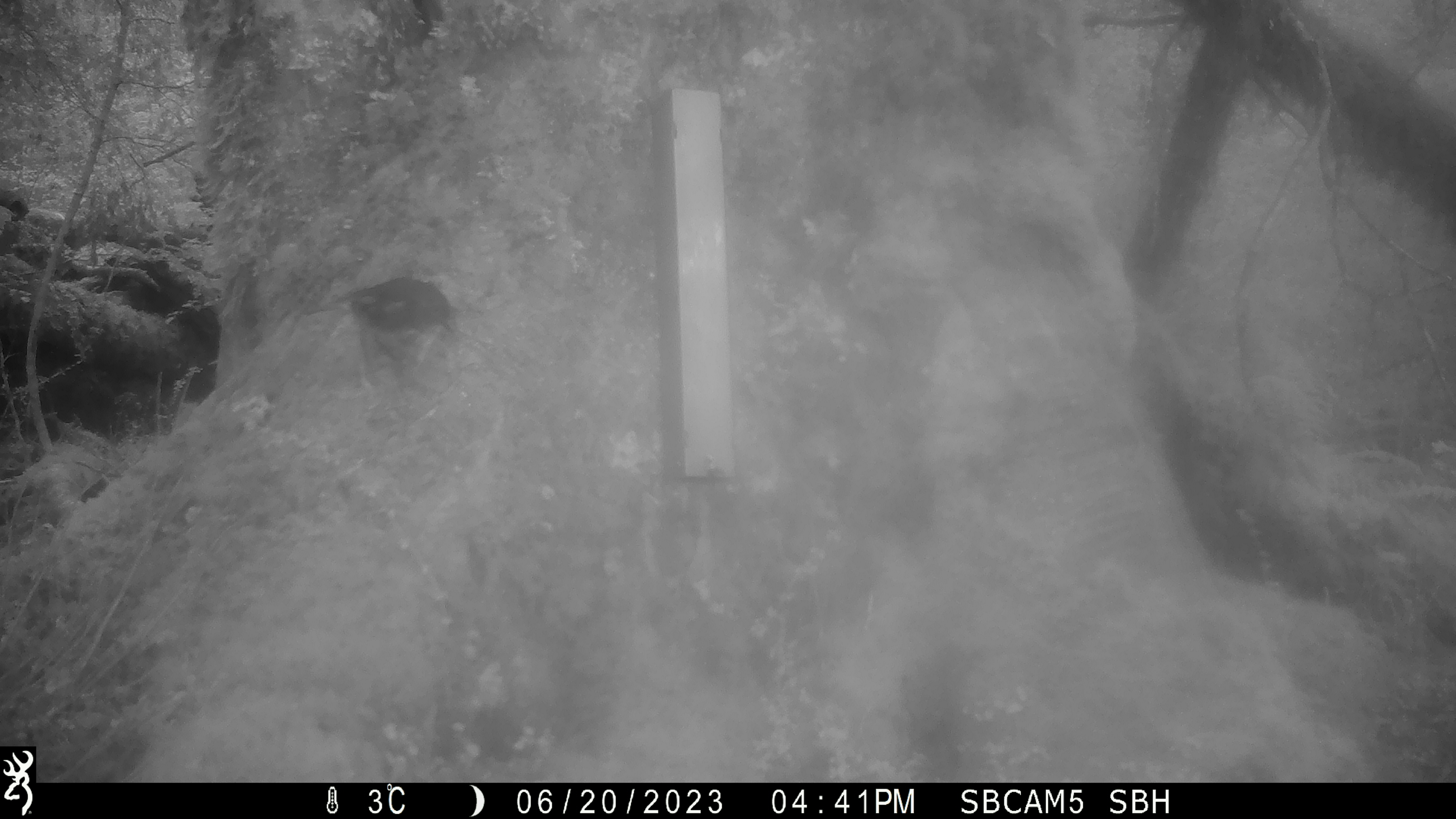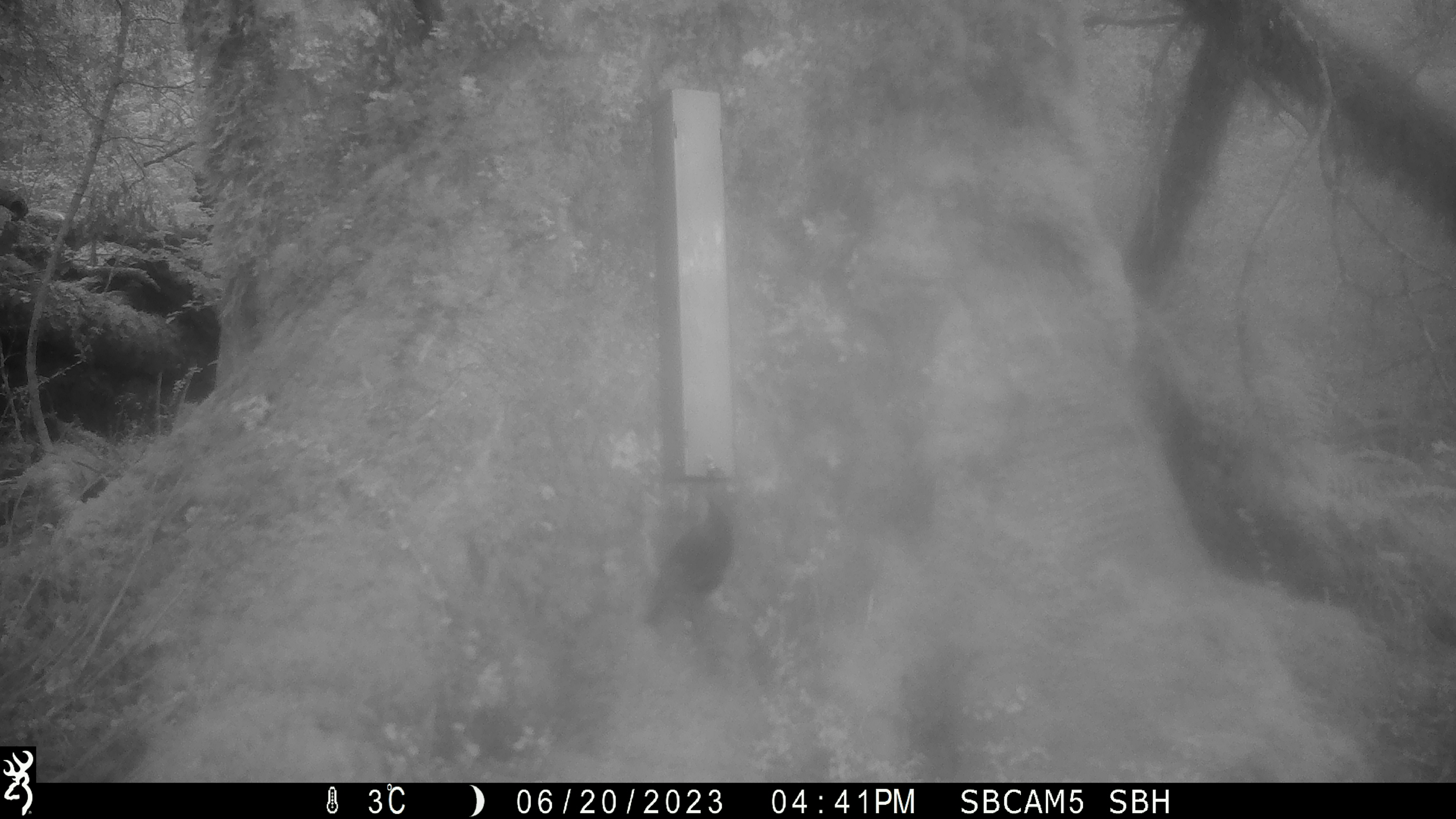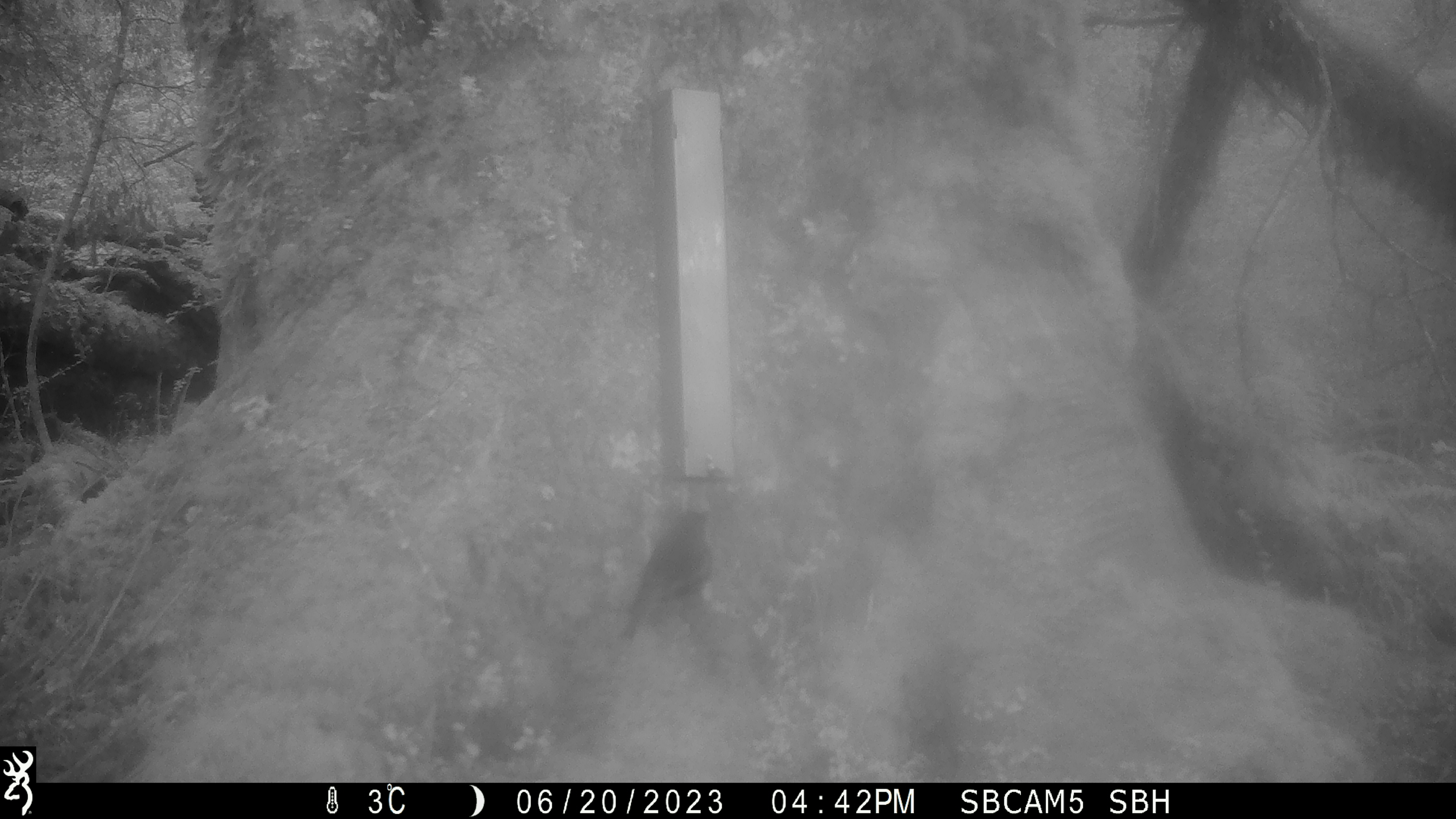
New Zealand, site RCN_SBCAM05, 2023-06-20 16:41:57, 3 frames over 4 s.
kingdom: Animalia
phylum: Chordata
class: Aves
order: Passeriformes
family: Petroicidae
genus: Petroica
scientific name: Petroica australis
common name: new zealand robin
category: robin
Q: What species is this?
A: Robin (new zealand robin) (Petroica australis).